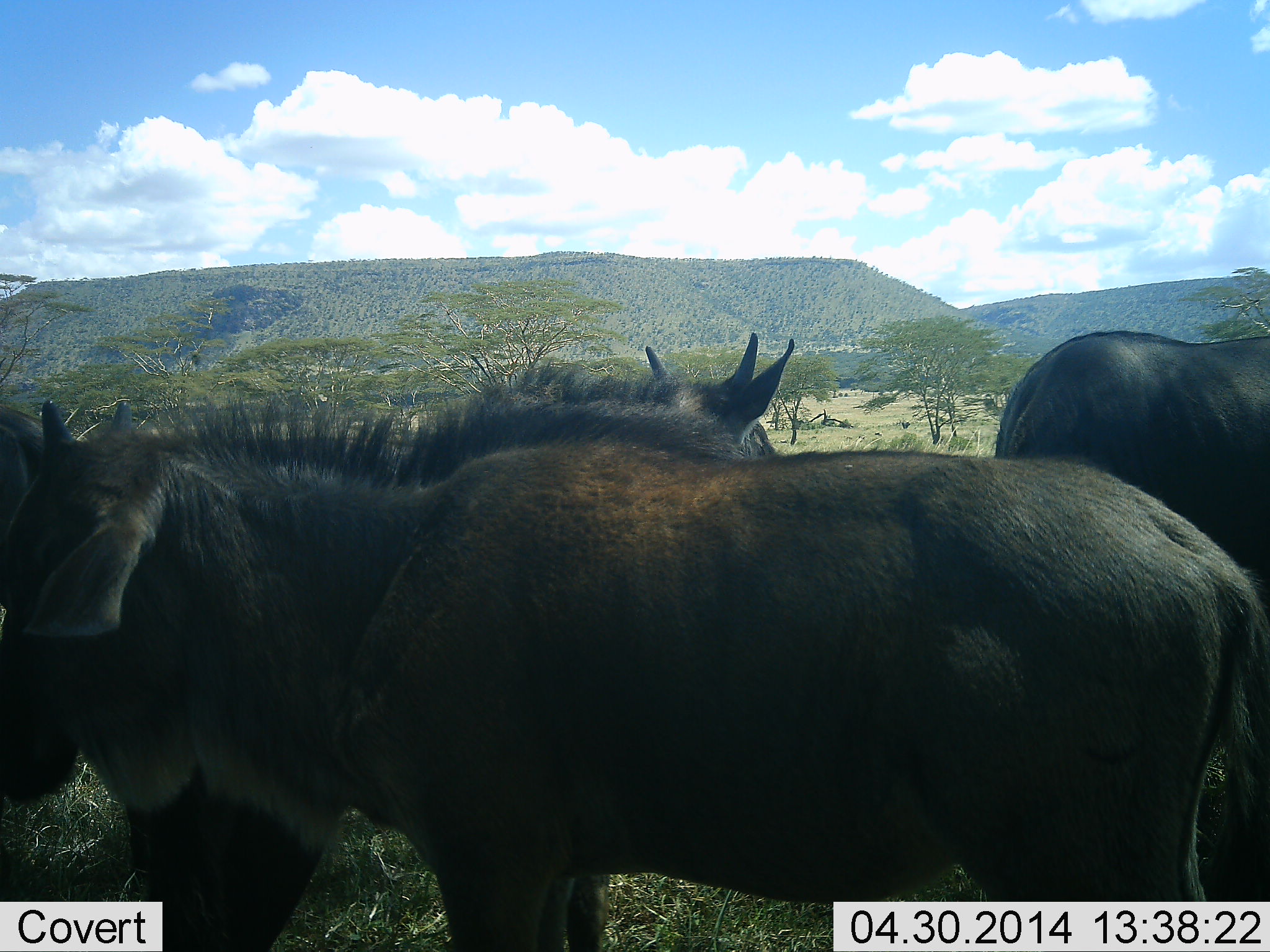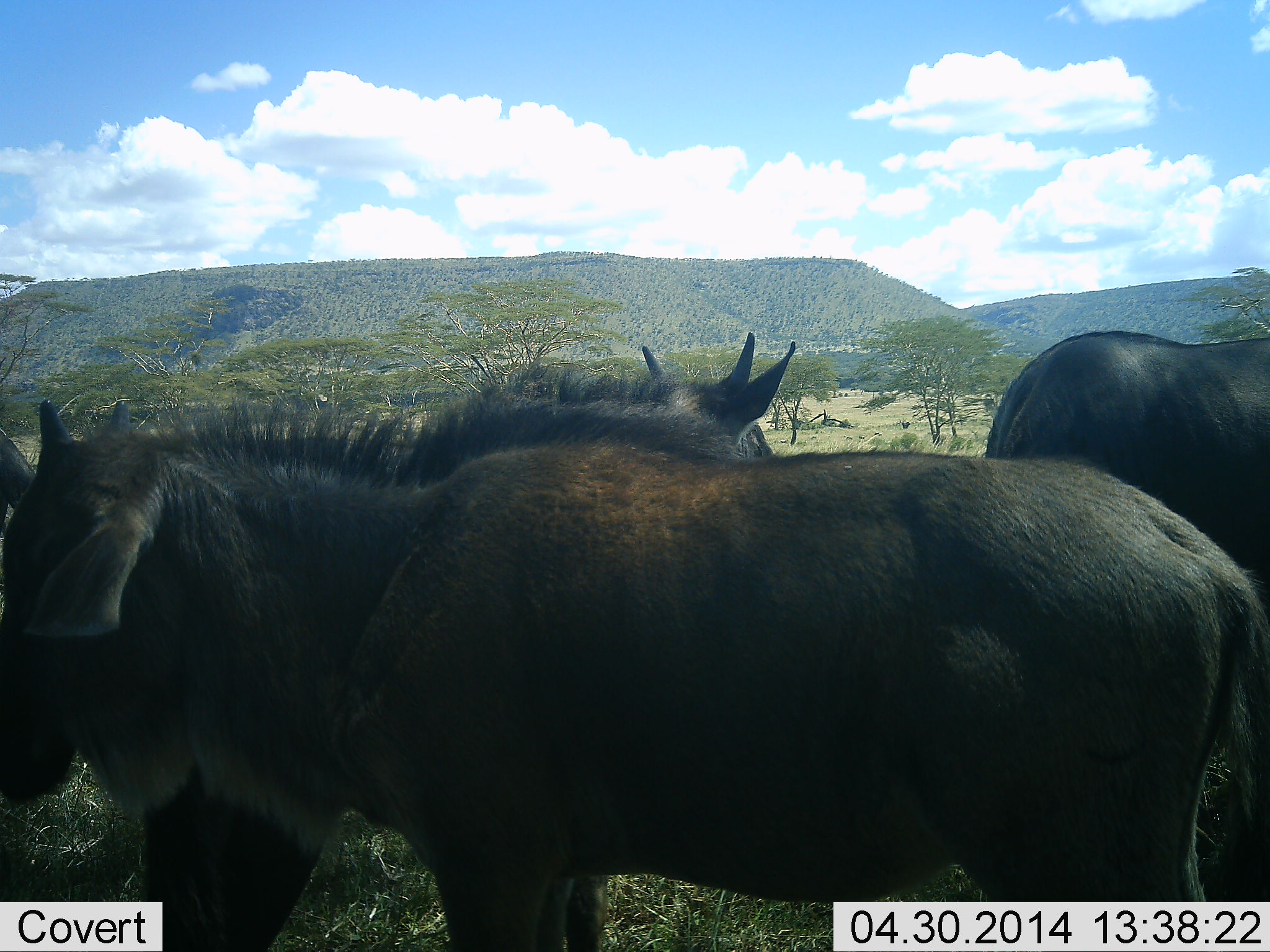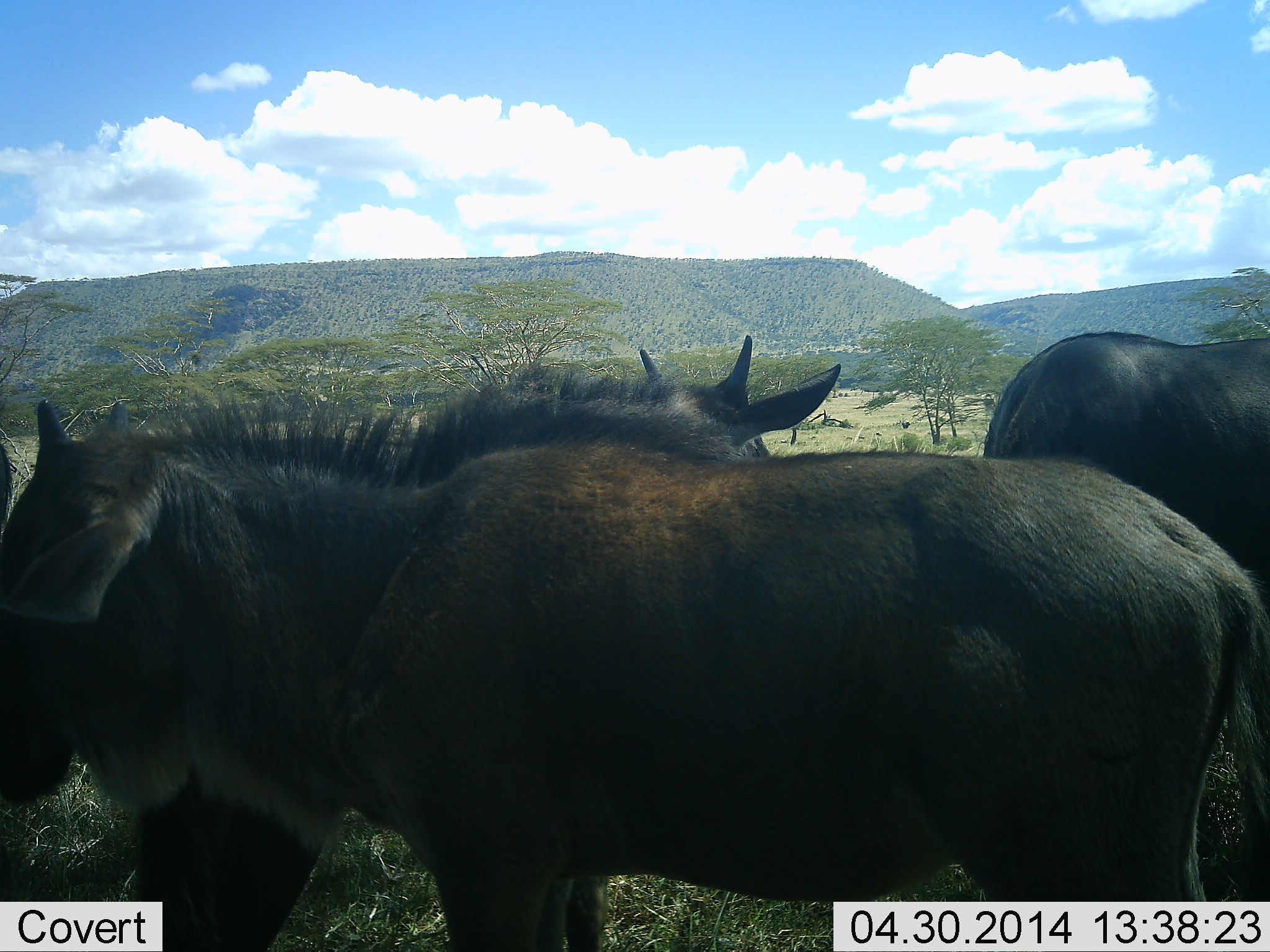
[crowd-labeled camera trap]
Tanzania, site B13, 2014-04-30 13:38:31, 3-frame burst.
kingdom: Animalia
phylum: Chordata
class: Mammalia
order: Artiodactyla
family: Bovidae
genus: Connochaetes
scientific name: Connochaetes taurinus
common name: blue wildebeest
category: wildebeest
Wildebeest (blue wildebeest) (Connochaetes taurinus), count 4. Behavior (volunteer vote fractions): standing 100%, resting 0%, moving 10%, interacting 0%. Young present (vote fraction): 30%. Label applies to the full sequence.